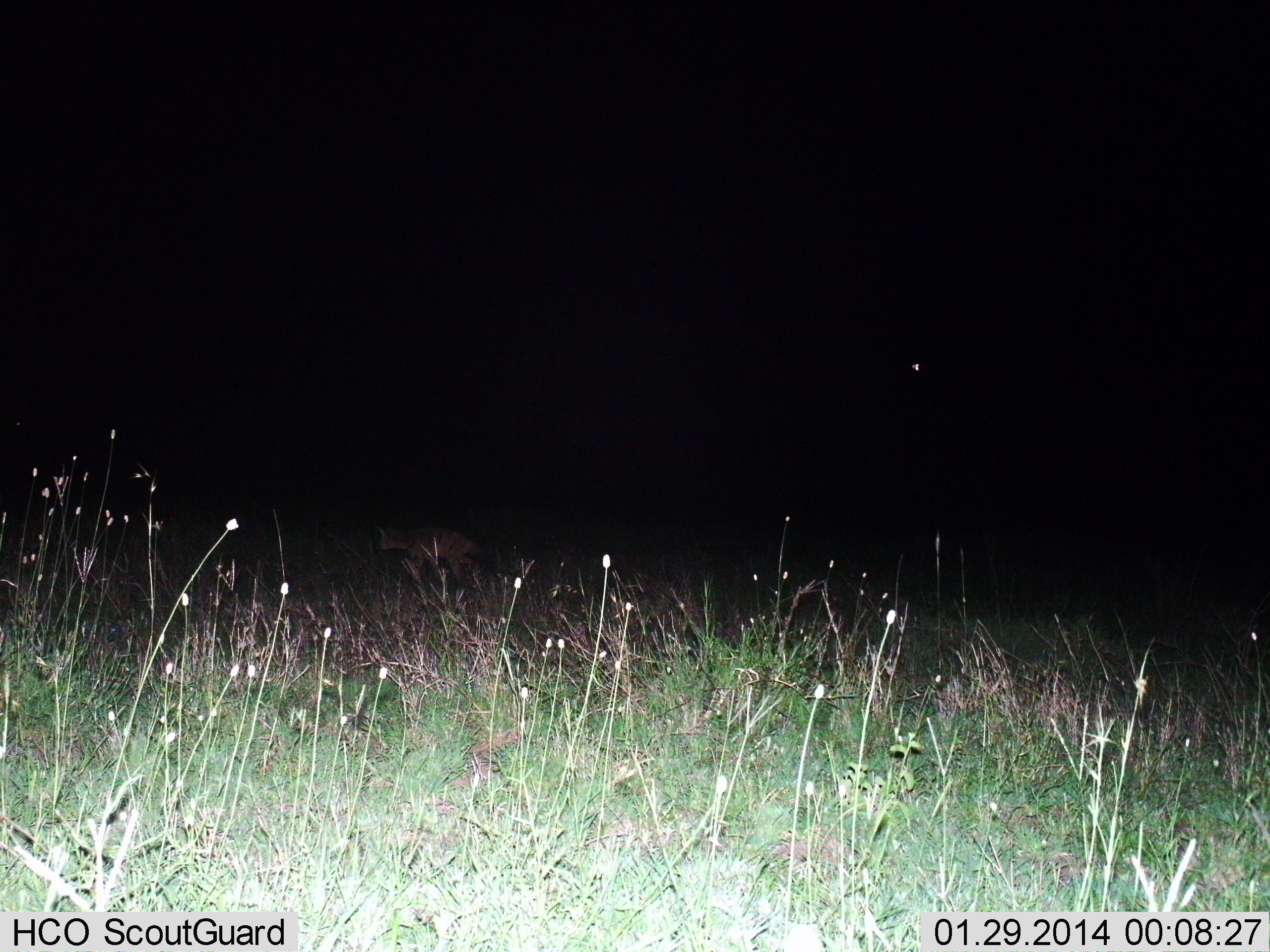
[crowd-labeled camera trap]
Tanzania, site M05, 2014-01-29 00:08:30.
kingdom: Animalia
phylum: Chordata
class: Mammalia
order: Carnivora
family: Hyaenidae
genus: Crocuta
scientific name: Crocuta crocuta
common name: spotted hyena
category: hyenaspotted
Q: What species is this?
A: Hyenaspotted (spotted hyena) (Crocuta crocuta).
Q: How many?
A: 1.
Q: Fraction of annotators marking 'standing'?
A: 12%.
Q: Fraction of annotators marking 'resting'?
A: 0%.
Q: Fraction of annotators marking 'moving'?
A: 88%.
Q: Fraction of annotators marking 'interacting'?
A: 0%.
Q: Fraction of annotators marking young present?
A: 0%.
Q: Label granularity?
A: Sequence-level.